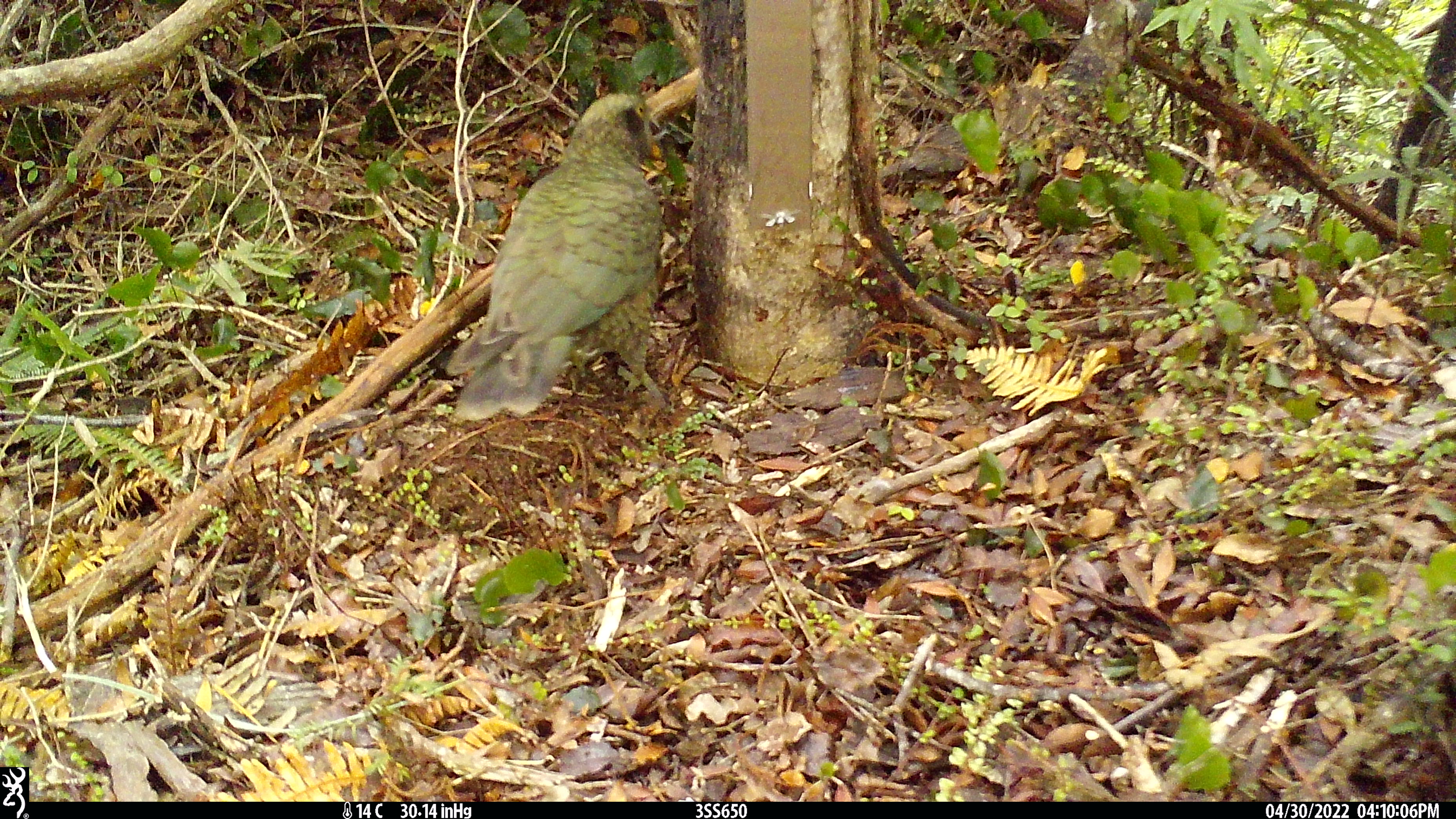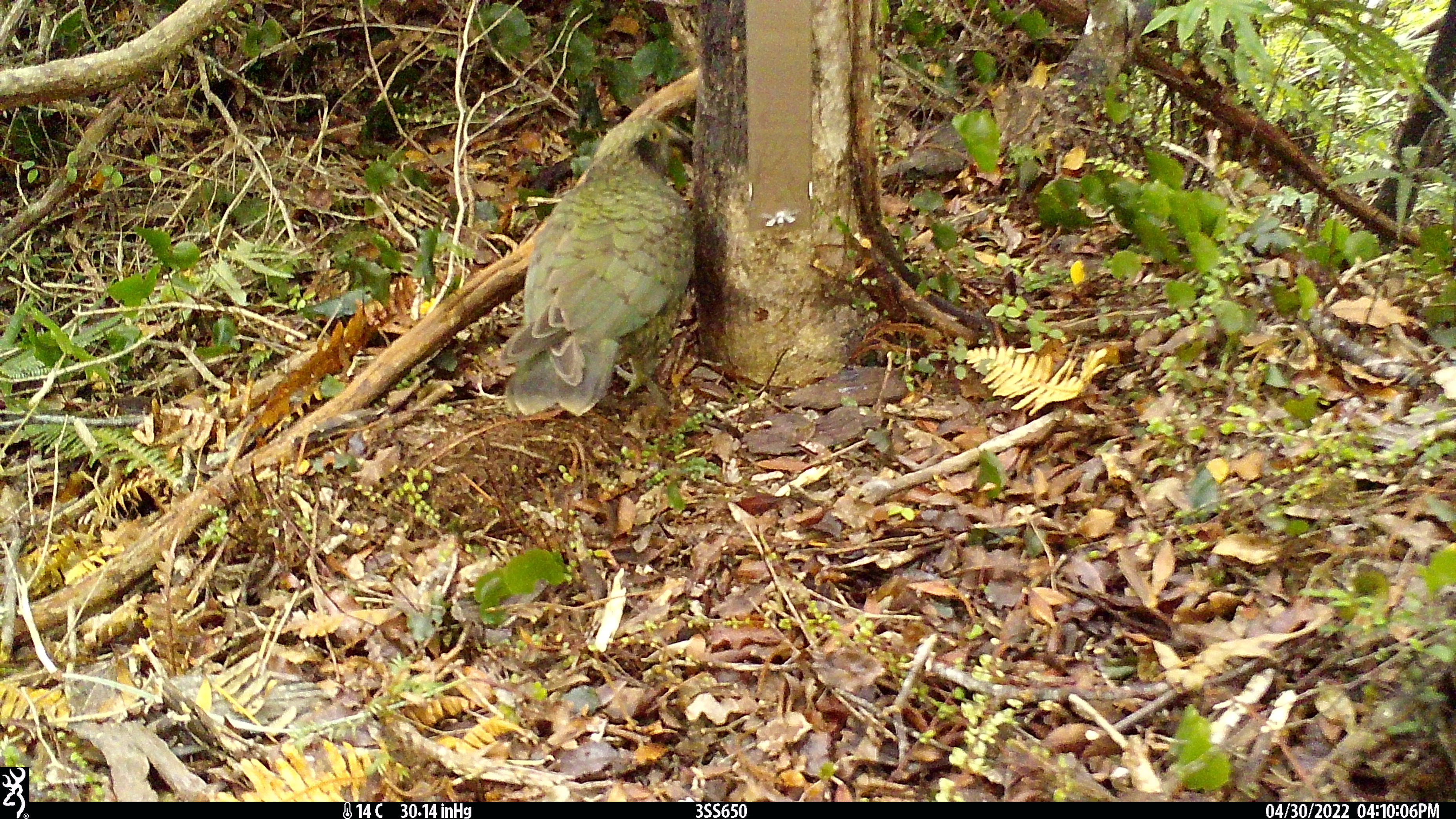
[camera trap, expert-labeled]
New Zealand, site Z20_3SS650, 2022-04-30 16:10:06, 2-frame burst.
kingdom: Animalia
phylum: Chordata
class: Aves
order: Psittaciformes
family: Strigopidae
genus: Nestor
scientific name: Nestor notabilis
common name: kea